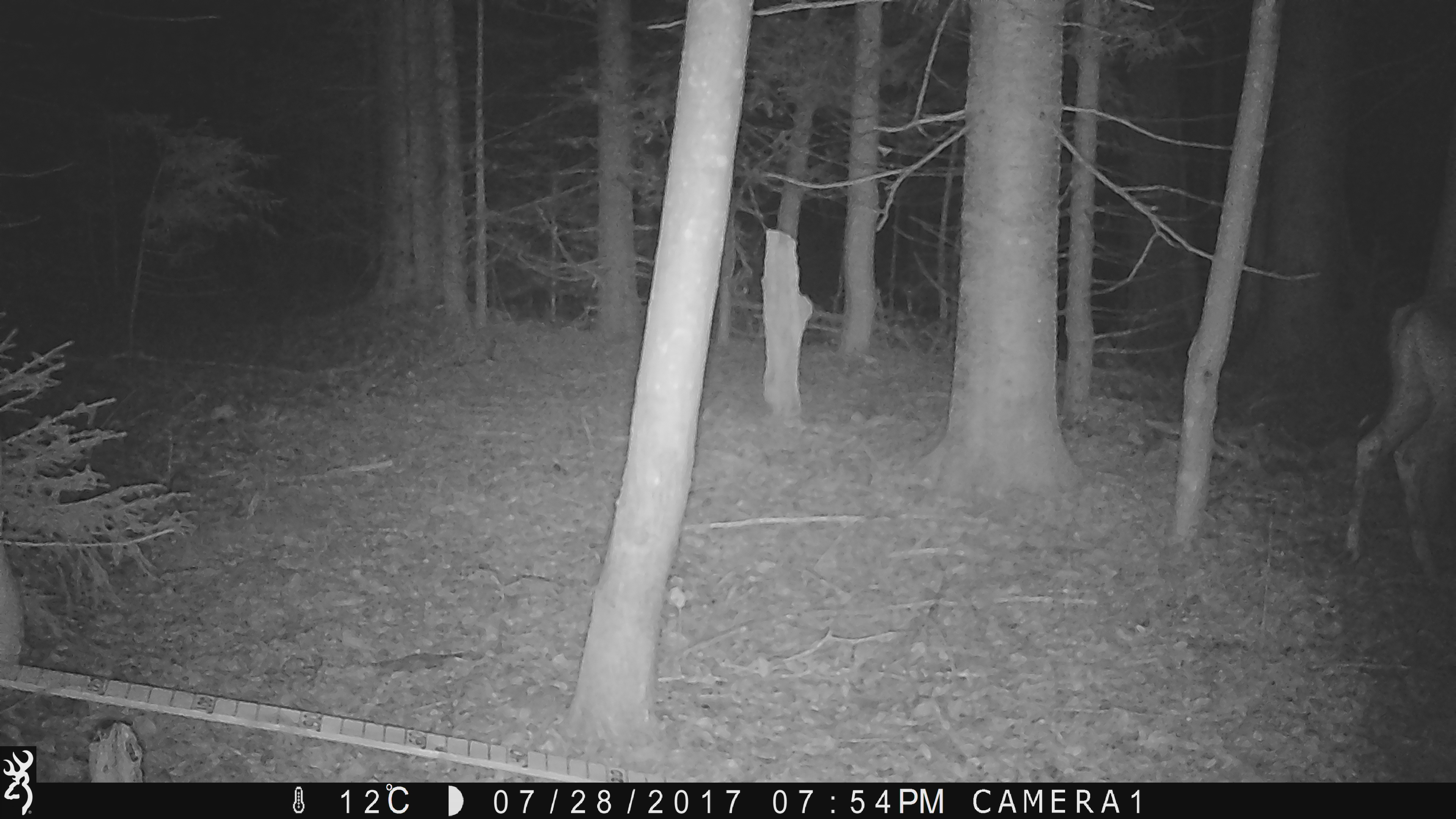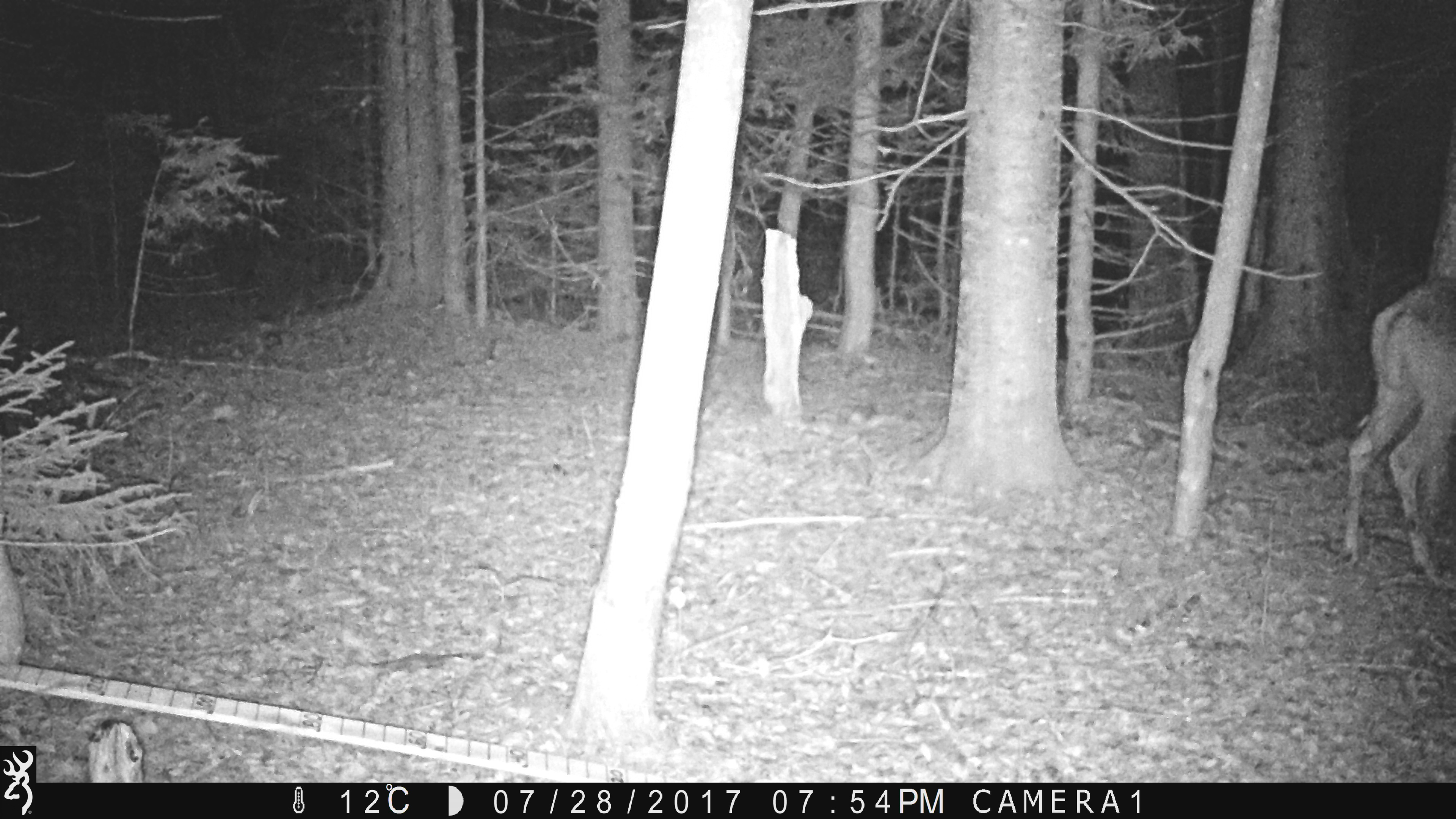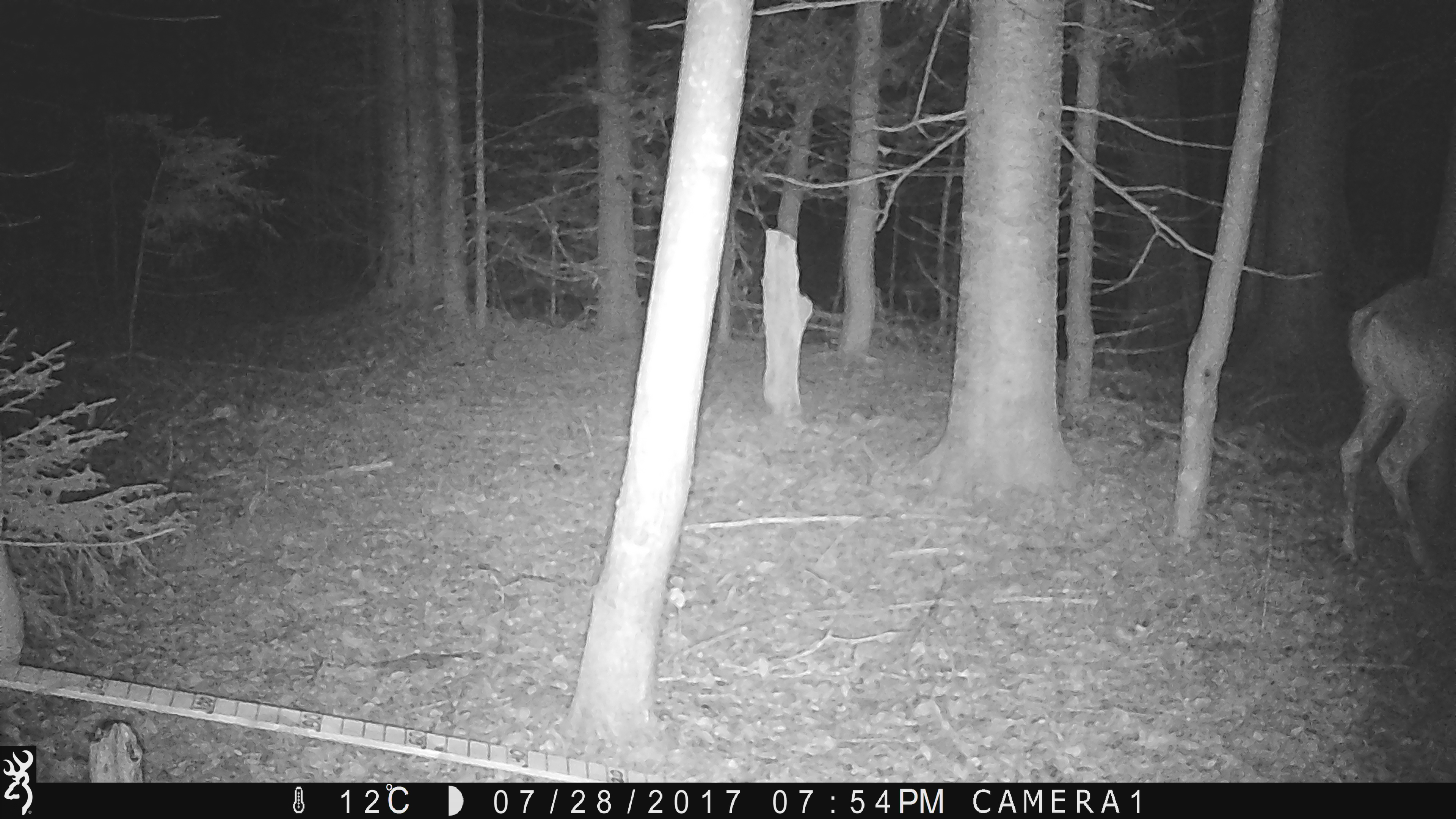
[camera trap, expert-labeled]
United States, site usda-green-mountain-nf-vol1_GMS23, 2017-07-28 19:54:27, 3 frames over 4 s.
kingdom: Animalia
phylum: Chordata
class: Mammalia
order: Artiodactyla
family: Cervidae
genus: Odocoileus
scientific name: Odocoileus virginianus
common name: white-tailed deer